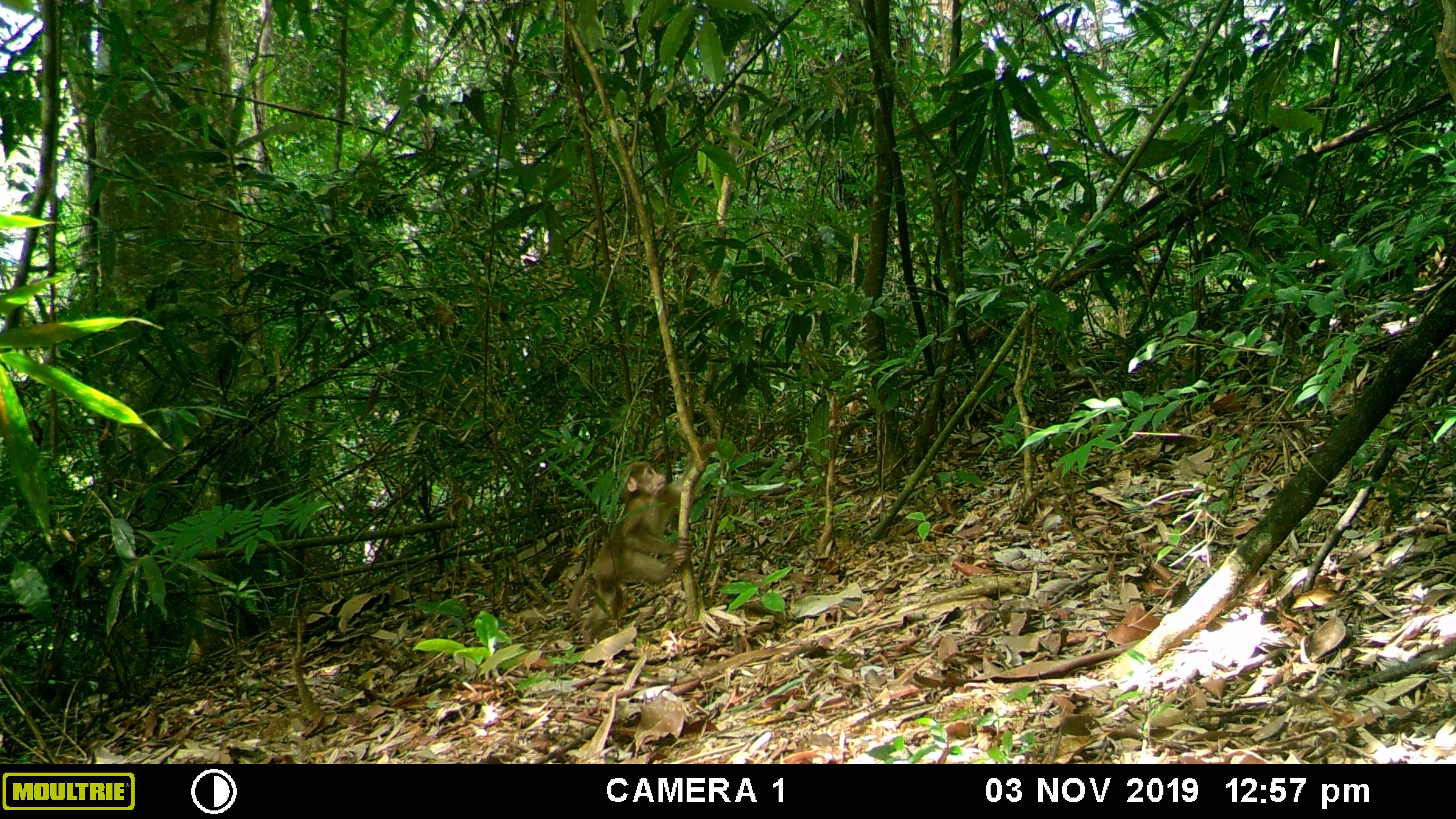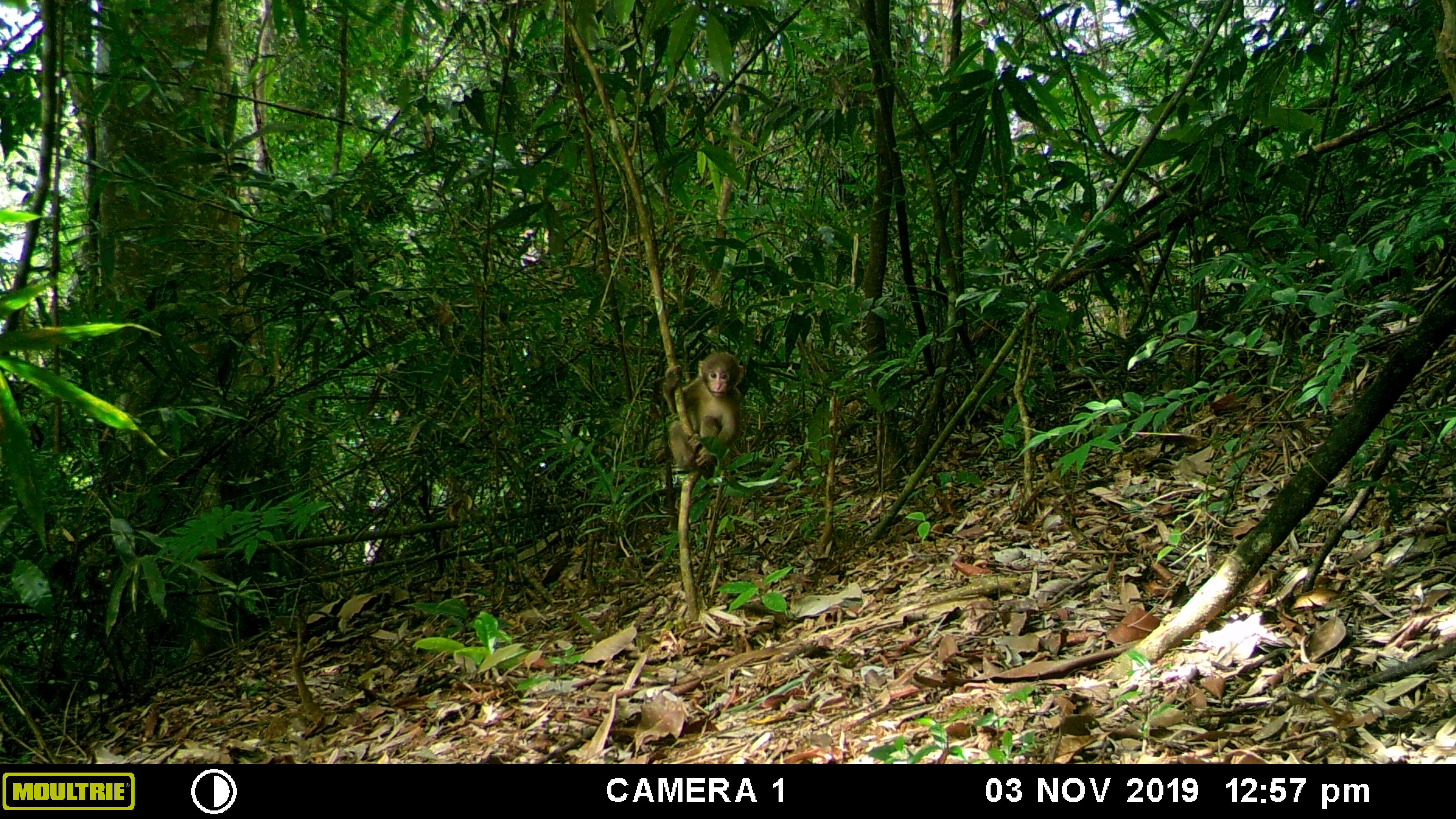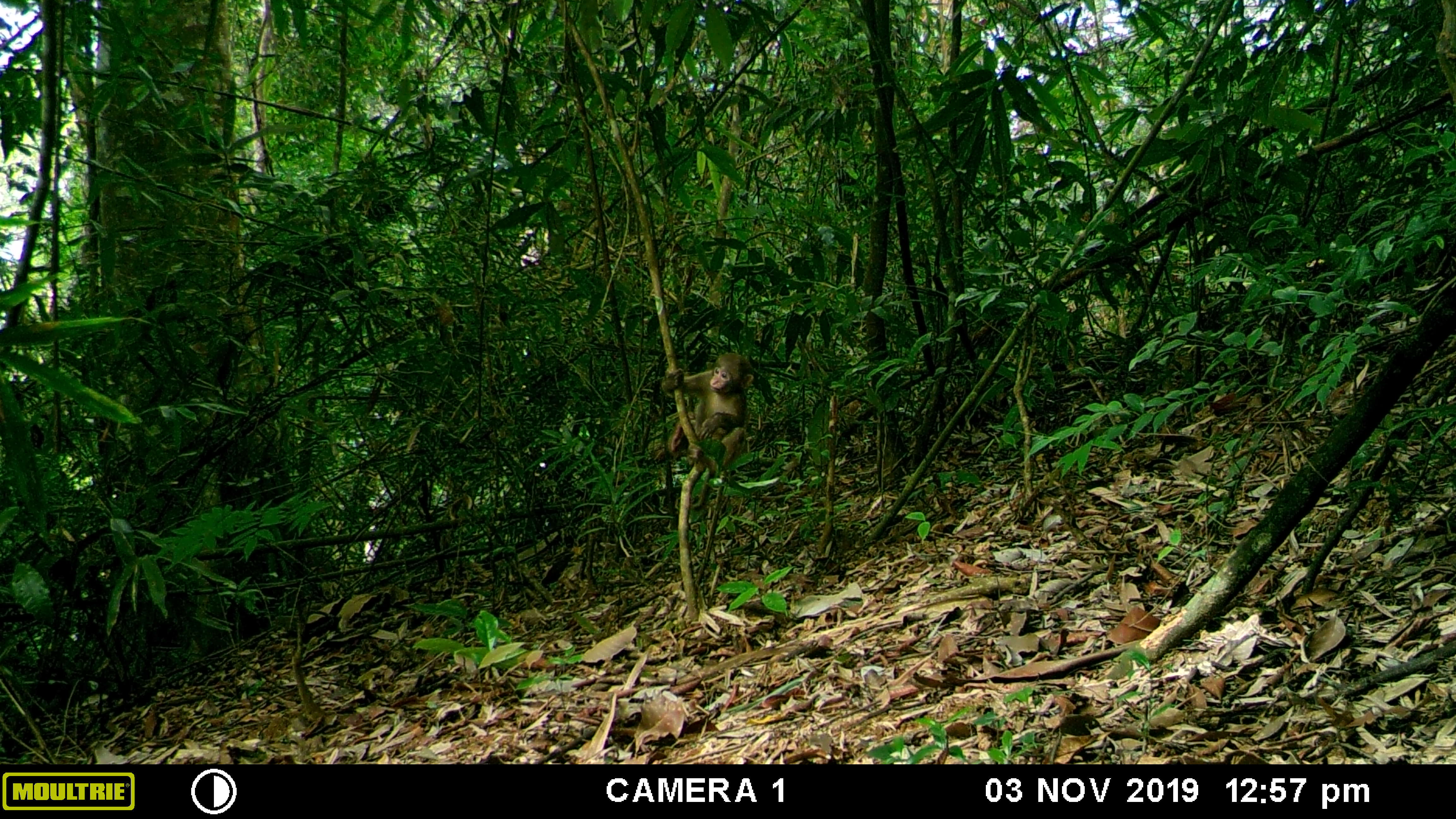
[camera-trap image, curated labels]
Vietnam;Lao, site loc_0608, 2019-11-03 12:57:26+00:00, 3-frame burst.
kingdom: Animalia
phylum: Chordata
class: Mammalia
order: Primates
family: Cercopithecidae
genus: Macaca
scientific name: Macaca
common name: macaques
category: assam or rhesus macaque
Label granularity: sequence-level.